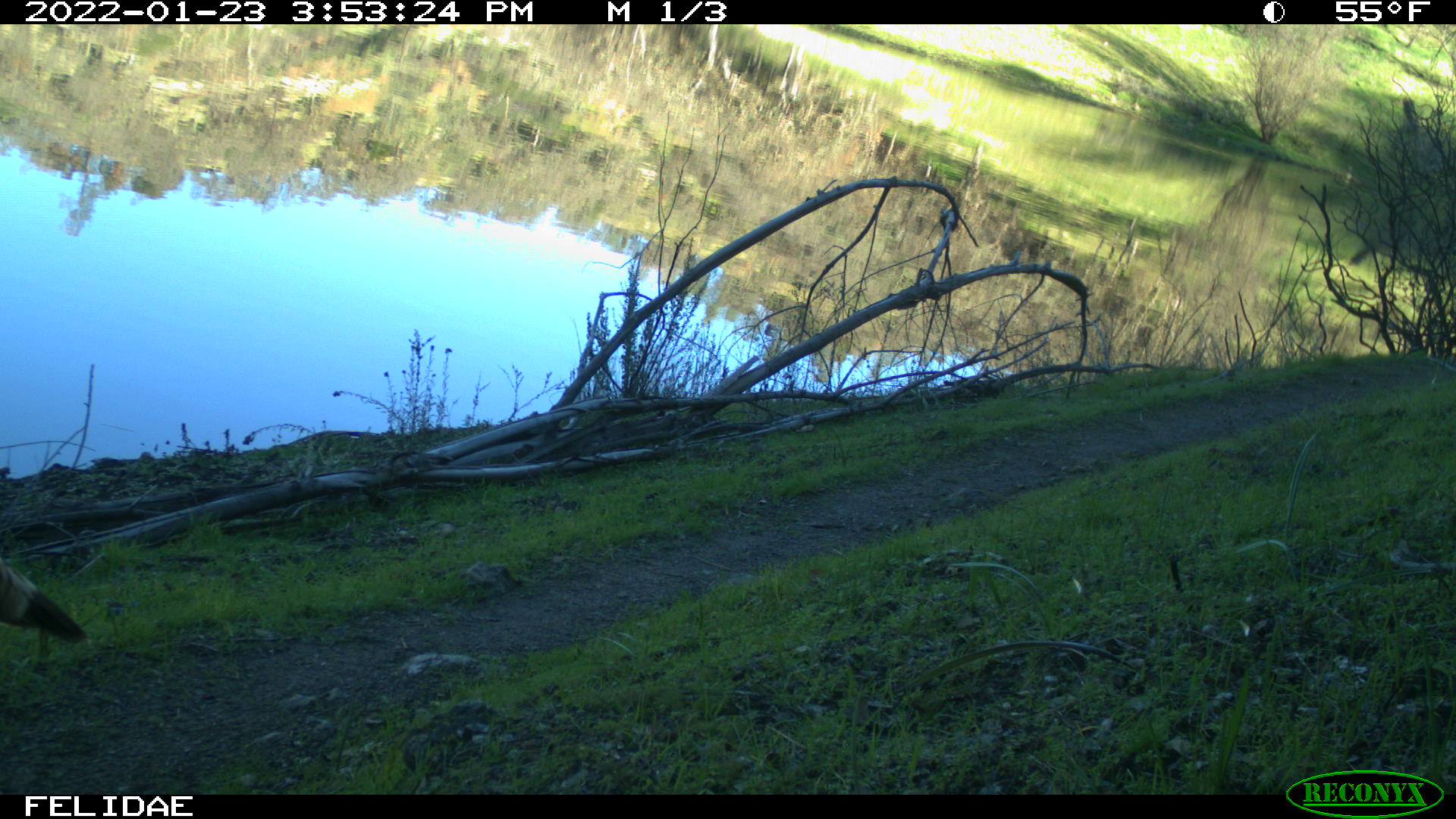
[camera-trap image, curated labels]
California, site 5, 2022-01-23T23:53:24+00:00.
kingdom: Animalia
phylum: Chordata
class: Aves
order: Galliformes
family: Phasianidae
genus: Meleagris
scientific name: Meleagris gallopavo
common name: turkey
Turkey (Meleagris gallopavo).